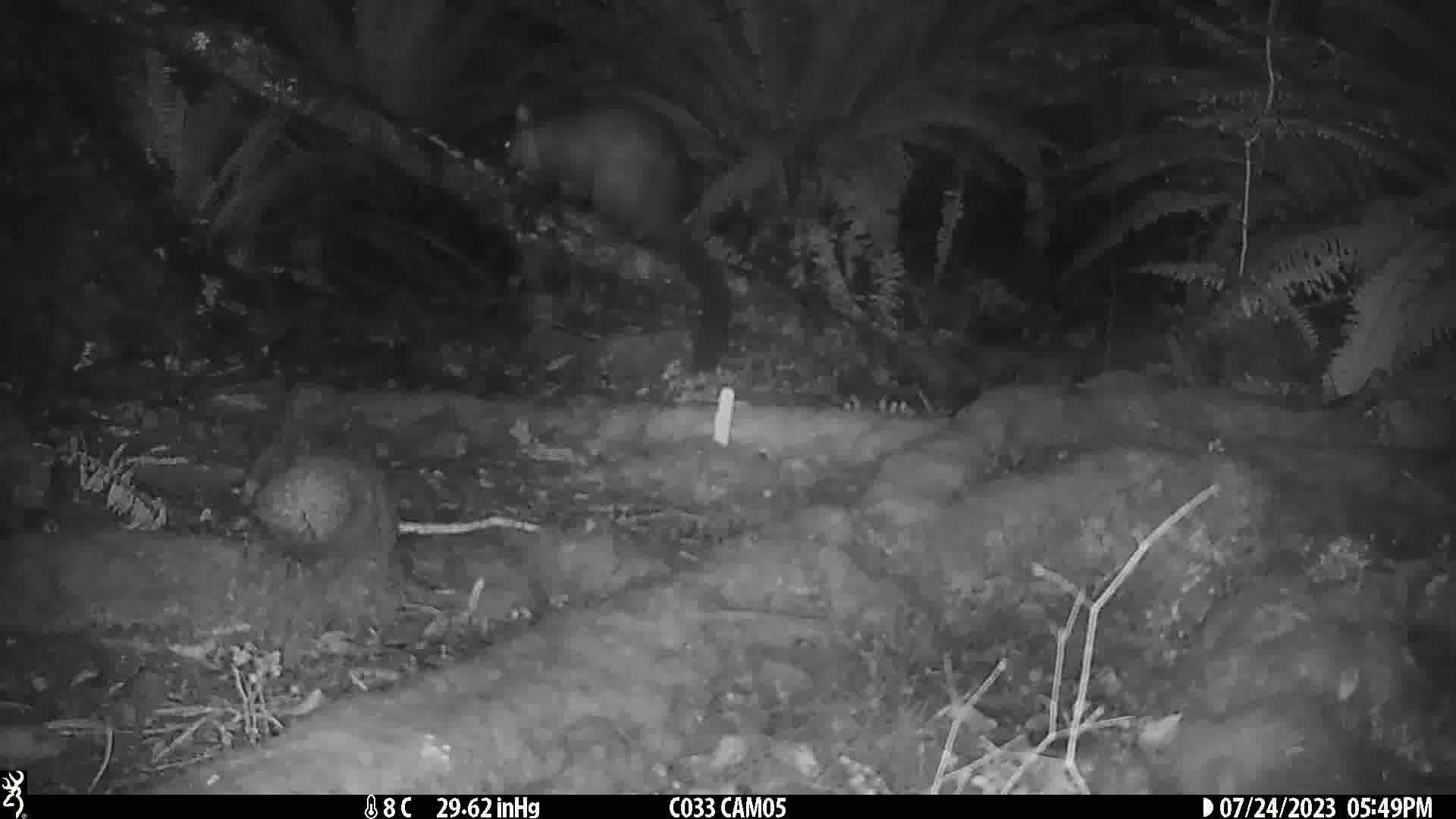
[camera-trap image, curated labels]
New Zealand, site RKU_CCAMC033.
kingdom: Animalia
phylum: Chordata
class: Mammalia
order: Diprotodontia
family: Phalangeridae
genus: Trichosurus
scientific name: Trichosurus vulpecula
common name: common brushtail possum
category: possum